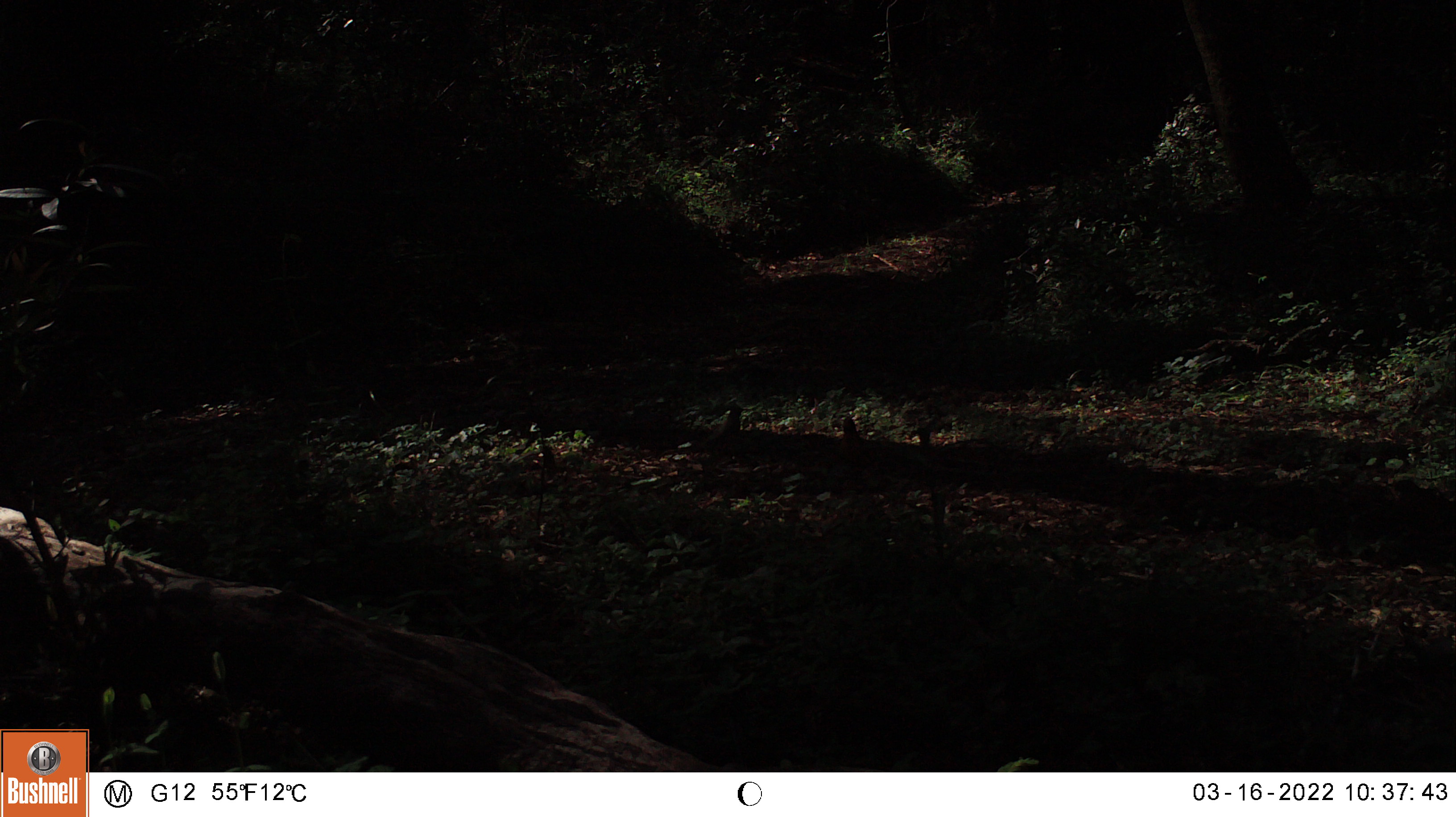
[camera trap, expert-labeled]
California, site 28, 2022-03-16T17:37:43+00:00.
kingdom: Animalia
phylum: Chordata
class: Aves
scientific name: Aves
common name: bird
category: unknown bird